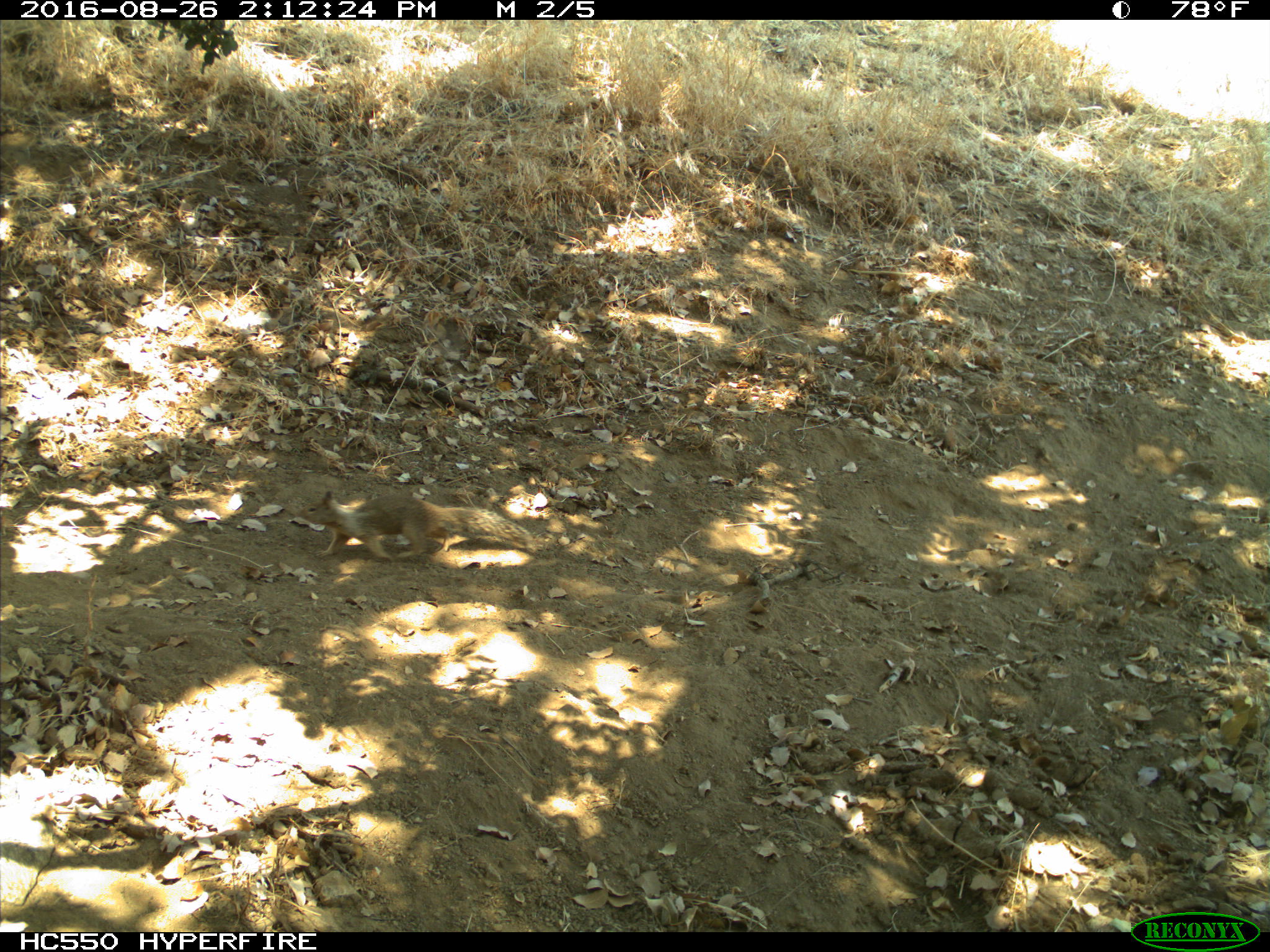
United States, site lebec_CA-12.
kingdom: Animalia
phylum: Chordata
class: Mammalia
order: Rodentia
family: Sciuridae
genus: Otospermophilus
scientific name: Otospermophilus beecheyi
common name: california ground squirrel